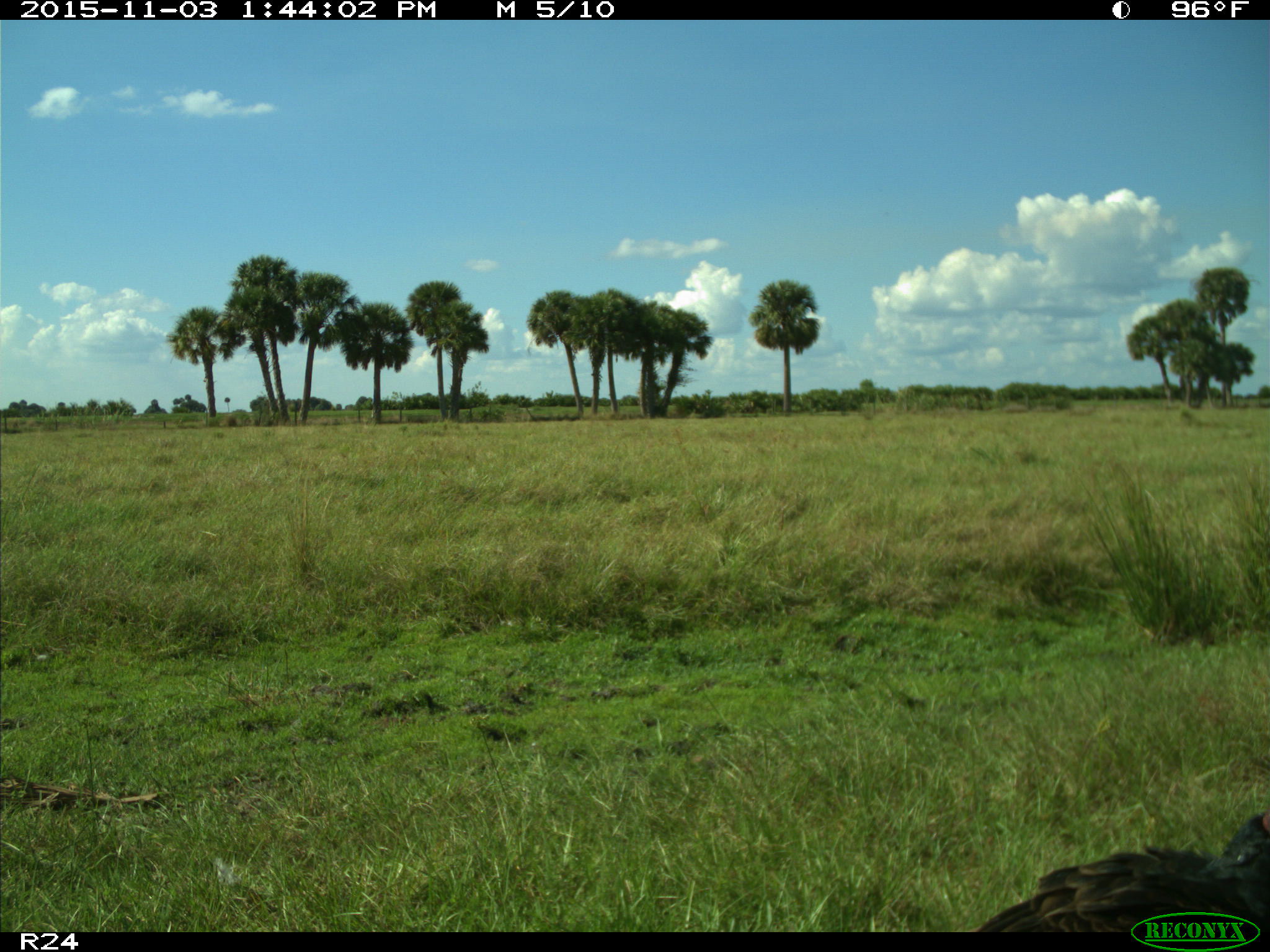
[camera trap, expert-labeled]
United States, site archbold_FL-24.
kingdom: Animalia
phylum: Chordata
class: Aves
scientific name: Aves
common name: birds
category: unidentified bird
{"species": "unidentified bird (birds) (Aves)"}